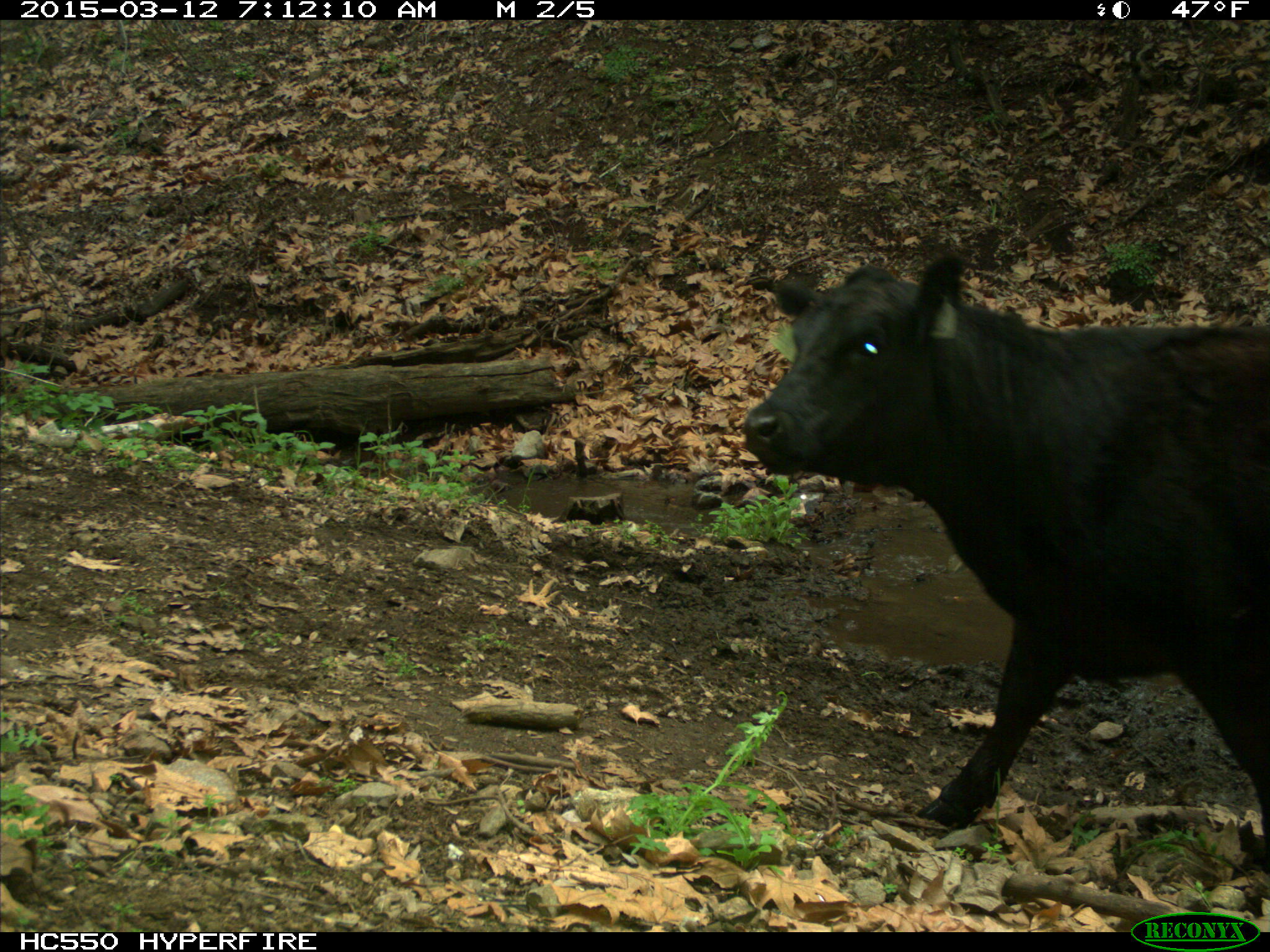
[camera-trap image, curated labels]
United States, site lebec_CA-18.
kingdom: Animalia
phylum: Chordata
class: Mammalia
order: Artiodactyla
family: Bovidae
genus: Bos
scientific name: Bos taurus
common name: domestic cow